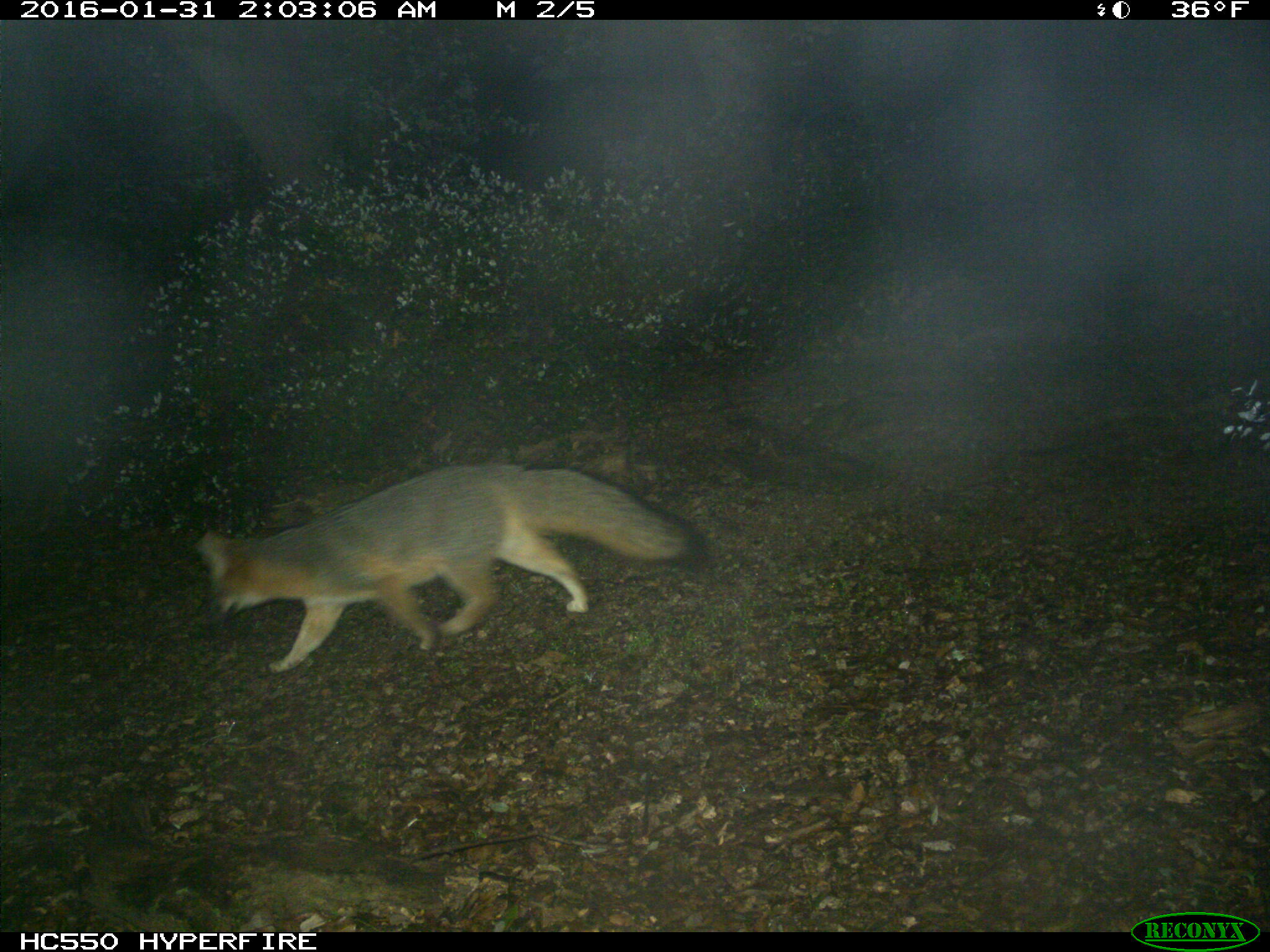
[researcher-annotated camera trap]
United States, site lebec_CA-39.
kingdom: Animalia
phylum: Chordata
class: Mammalia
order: Carnivora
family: Canidae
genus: Urocyon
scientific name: Urocyon cinereoargenteus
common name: gray fox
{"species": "Urocyon cinereoargenteus (gray fox)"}